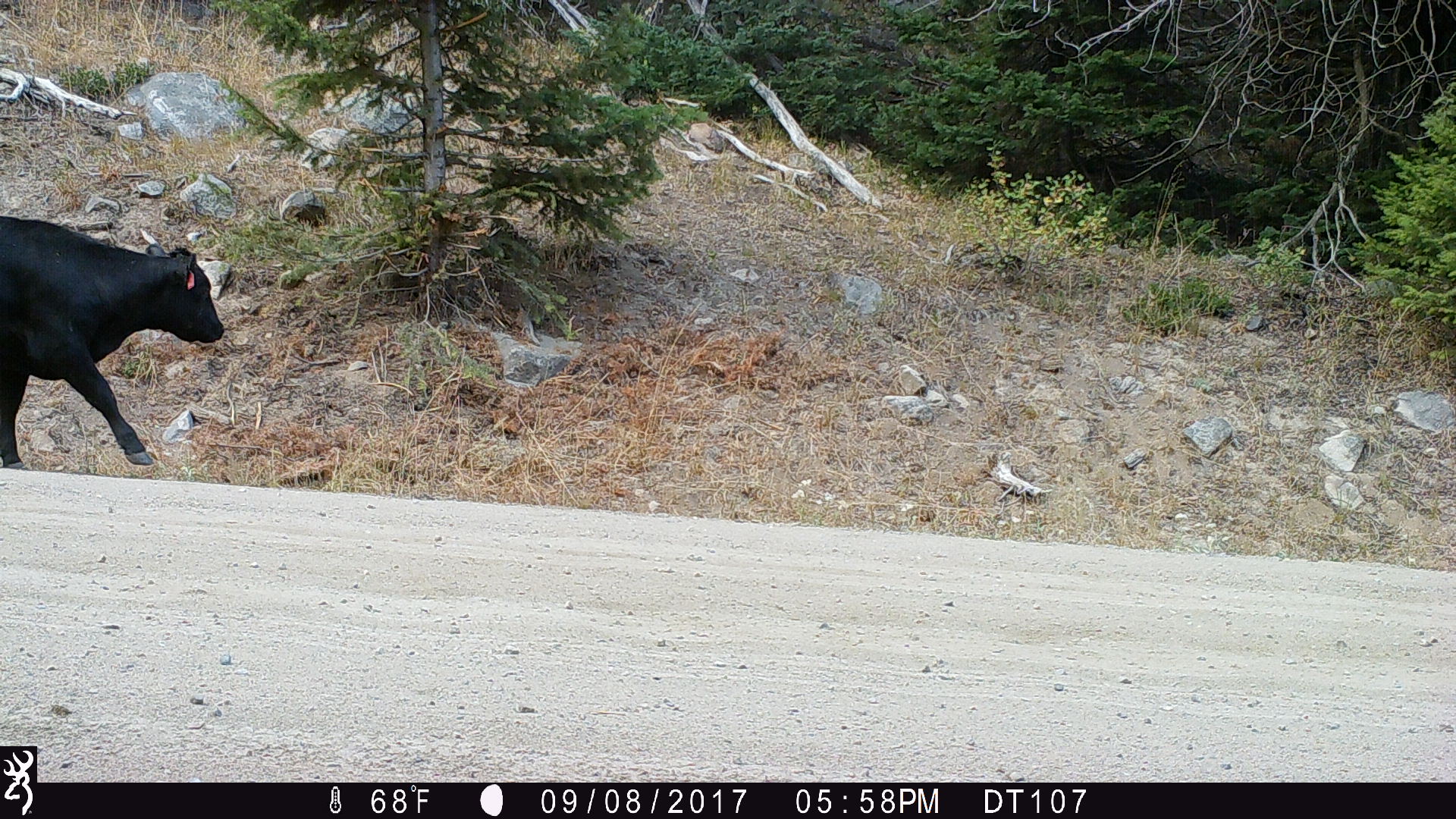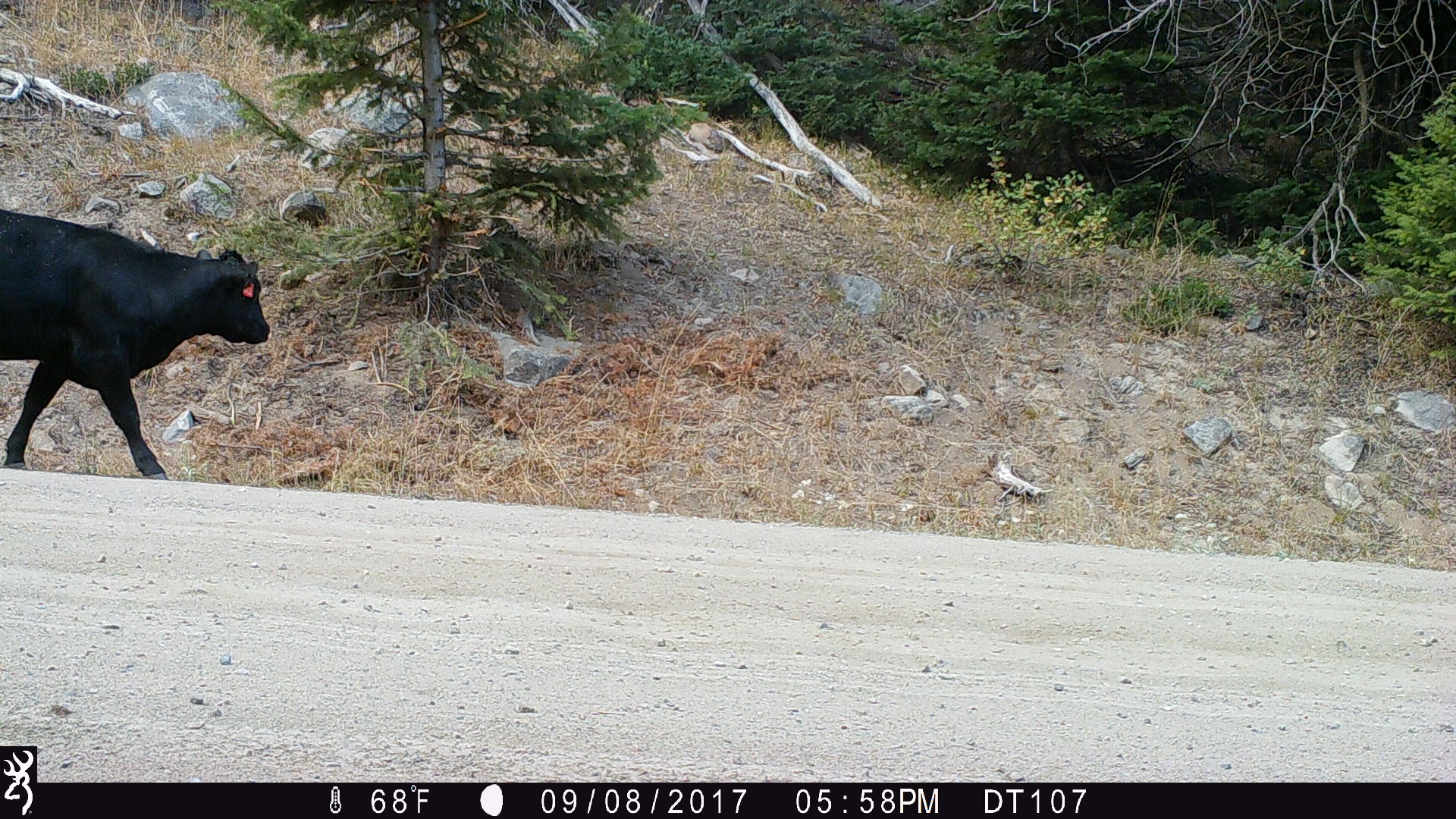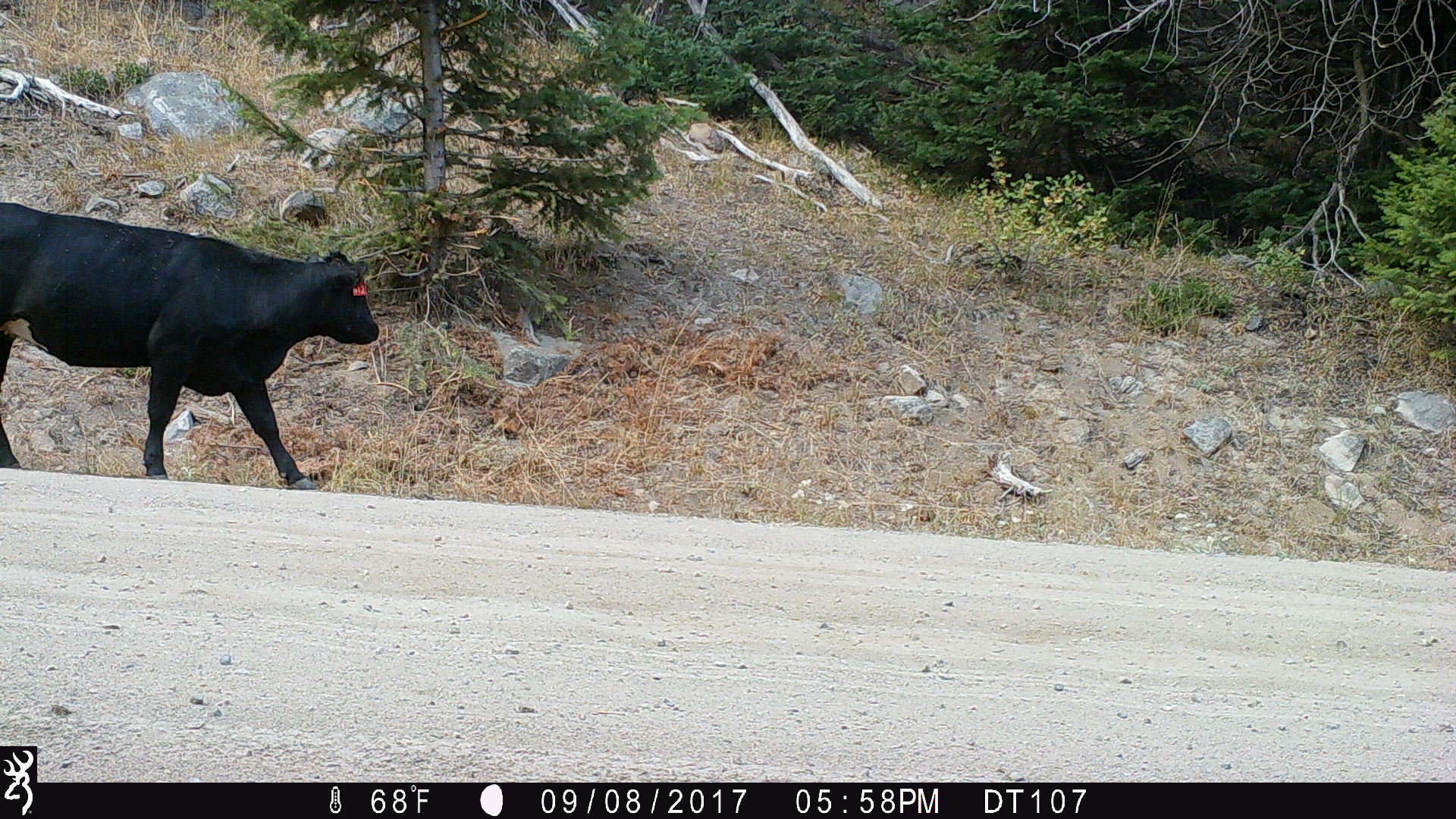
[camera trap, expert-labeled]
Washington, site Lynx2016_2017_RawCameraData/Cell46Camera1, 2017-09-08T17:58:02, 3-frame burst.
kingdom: Animalia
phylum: Chordata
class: Mammalia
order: Artiodactyla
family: Bovidae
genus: Bos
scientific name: Bos taurus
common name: domestic cattle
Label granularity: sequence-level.